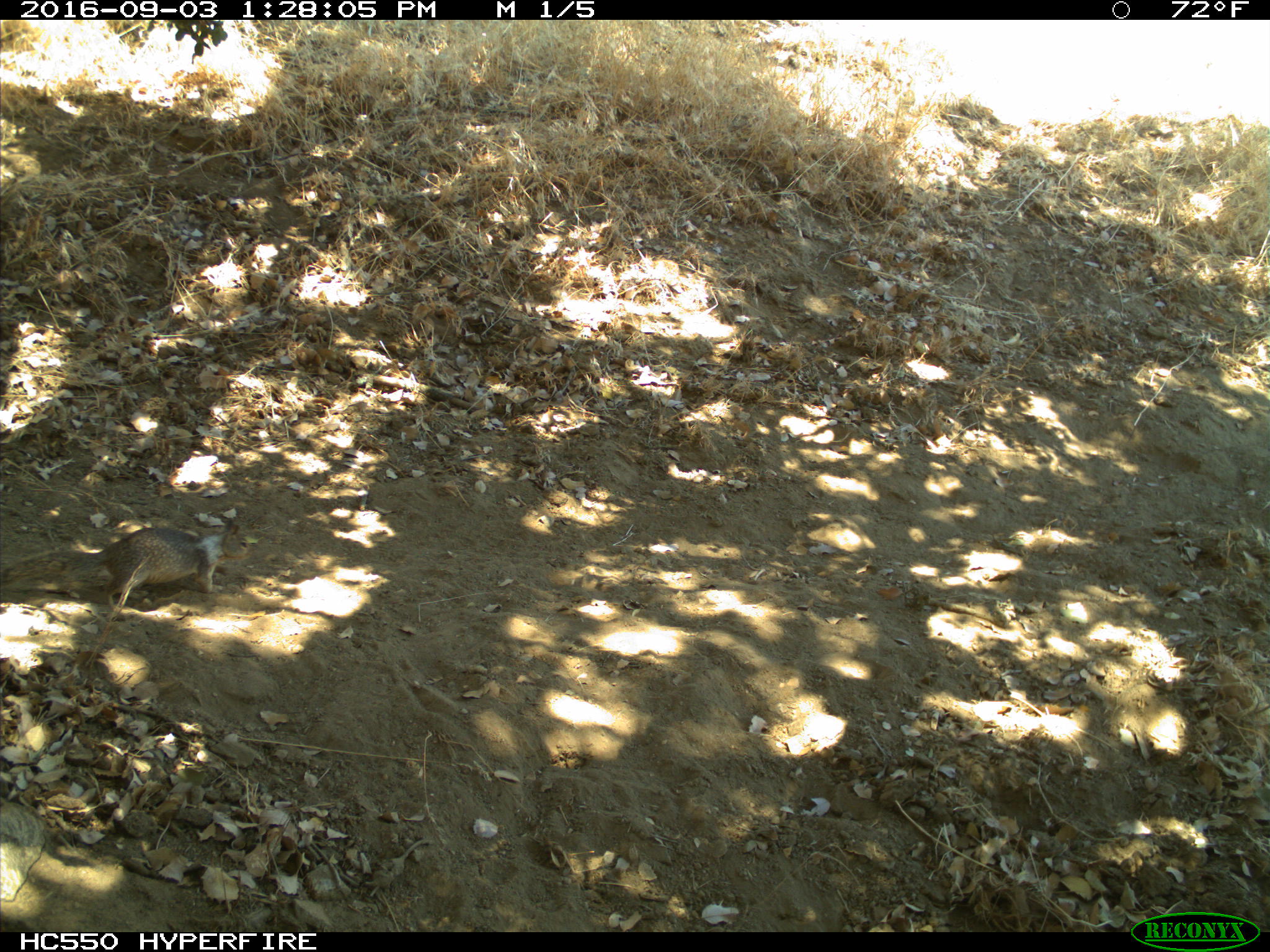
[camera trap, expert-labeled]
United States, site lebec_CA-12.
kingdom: Animalia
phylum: Chordata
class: Mammalia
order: Rodentia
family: Sciuridae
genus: Otospermophilus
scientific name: Otospermophilus beecheyi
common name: california ground squirrel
Otospermophilus beecheyi (california ground squirrel).